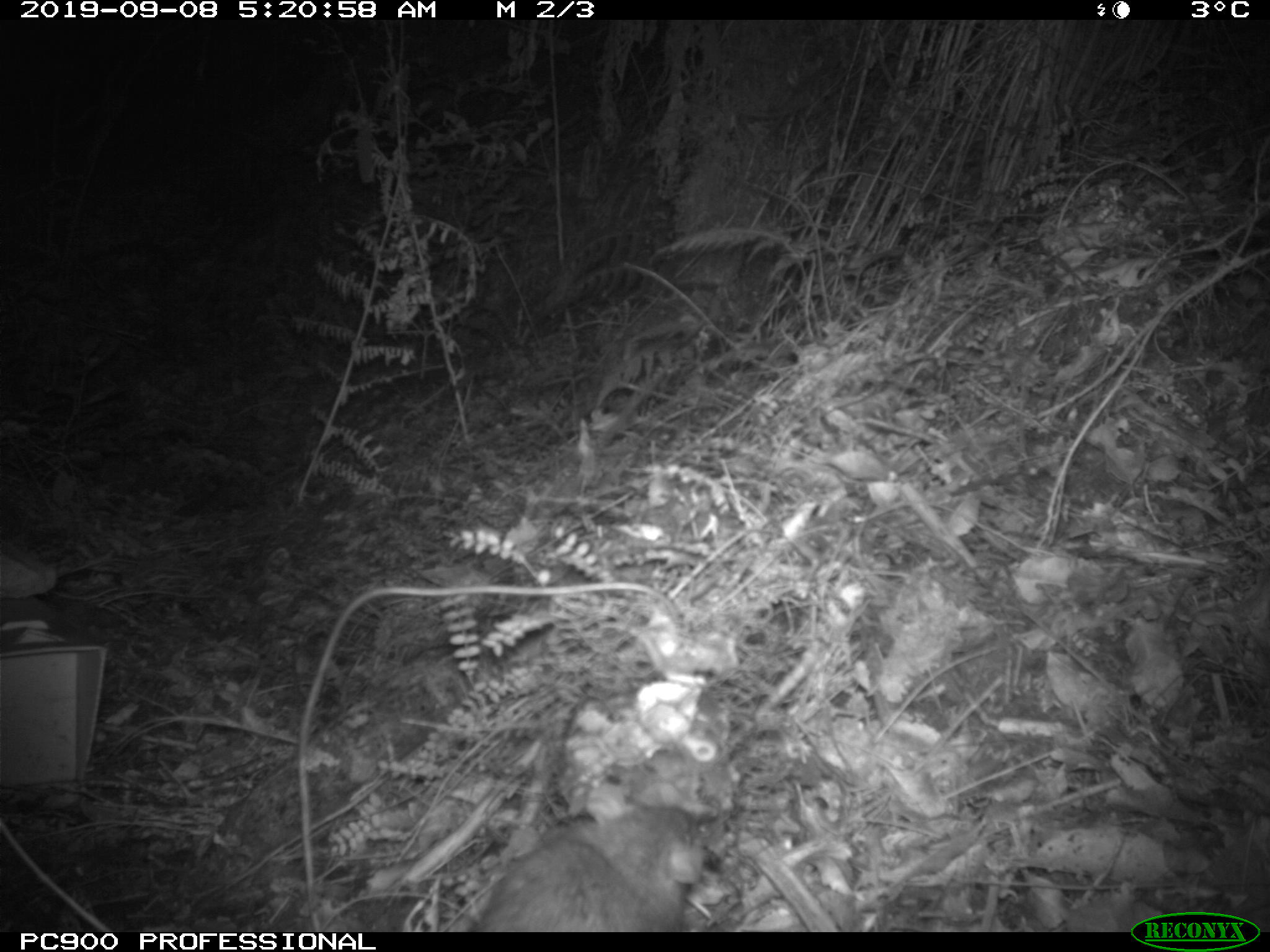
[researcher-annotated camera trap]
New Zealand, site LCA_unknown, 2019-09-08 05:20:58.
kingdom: Animalia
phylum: Chordata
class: Mammalia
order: Rodentia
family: Muridae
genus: Rattus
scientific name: Rattus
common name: rat